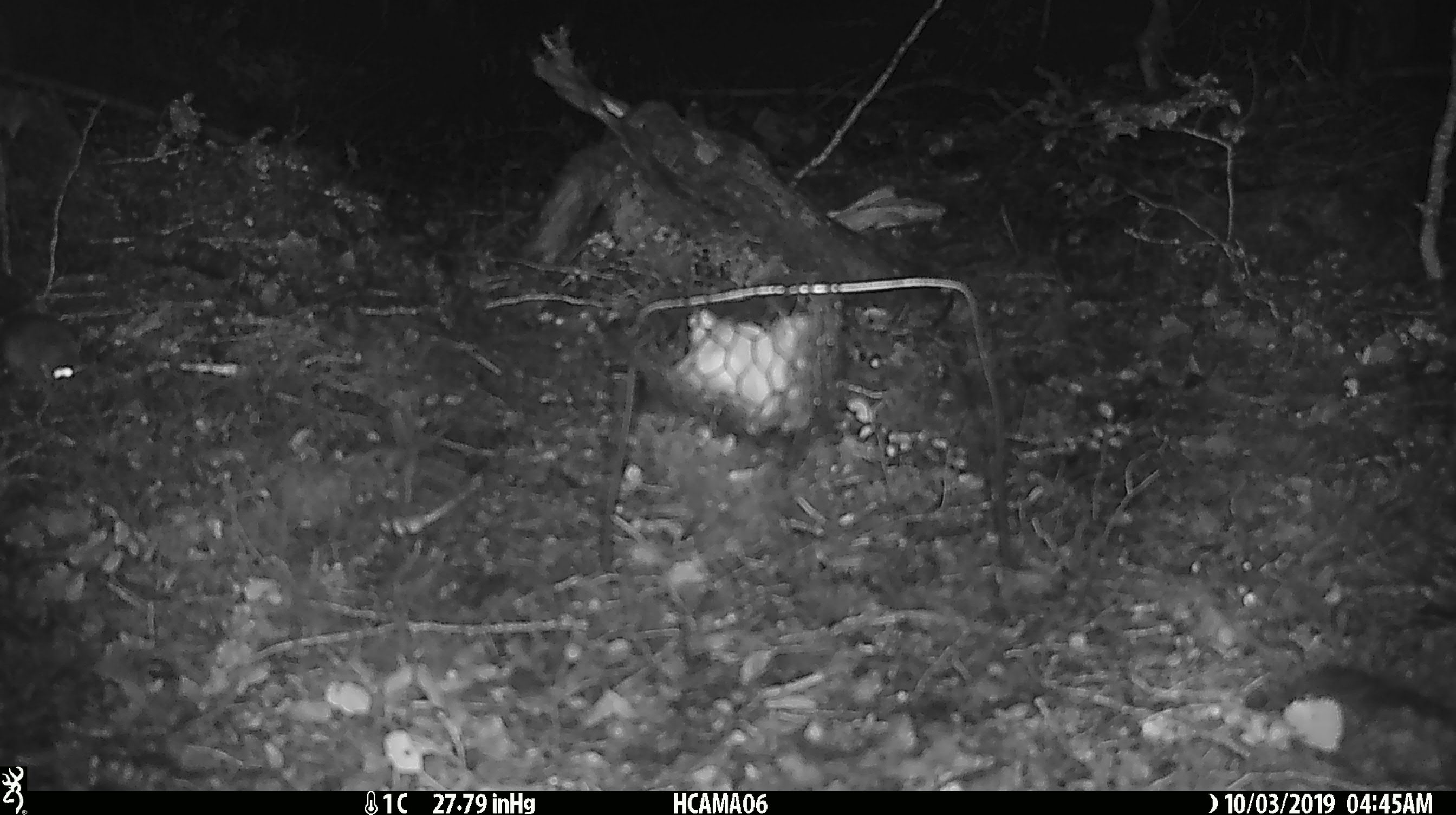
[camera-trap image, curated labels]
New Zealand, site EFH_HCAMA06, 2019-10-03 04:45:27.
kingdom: Animalia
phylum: Chordata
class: Mammalia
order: Rodentia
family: Muridae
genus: Mus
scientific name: Mus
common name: mouse